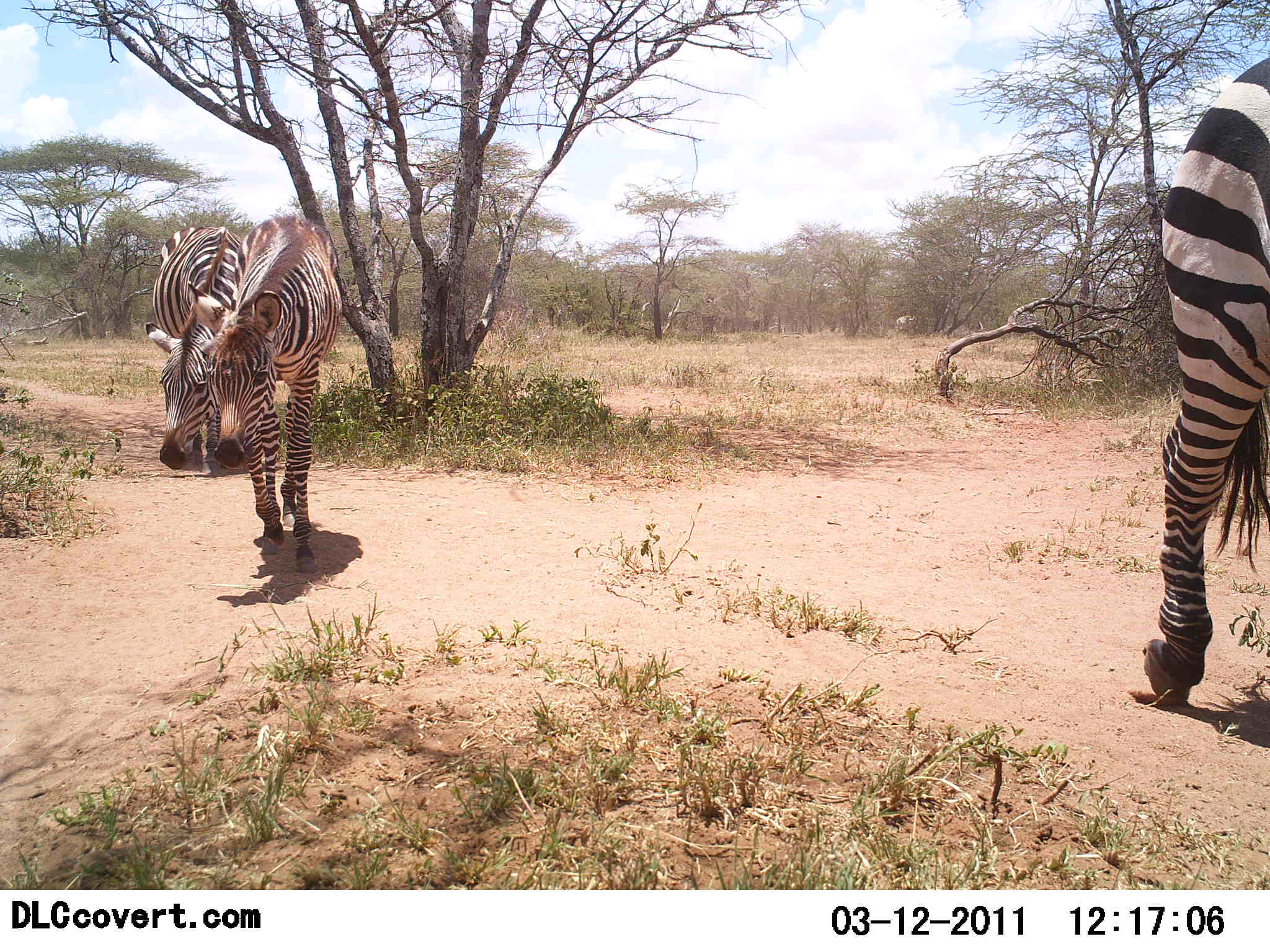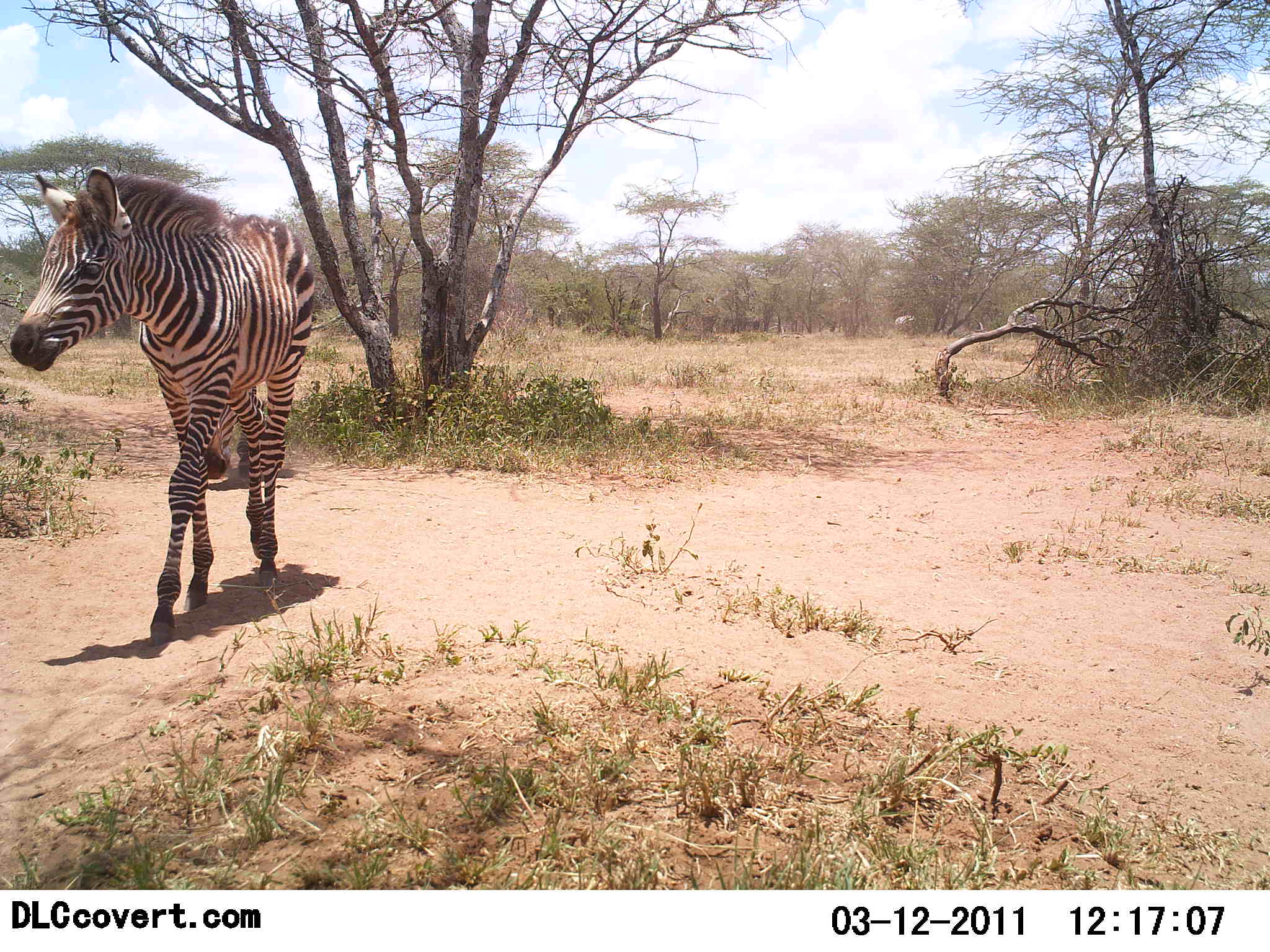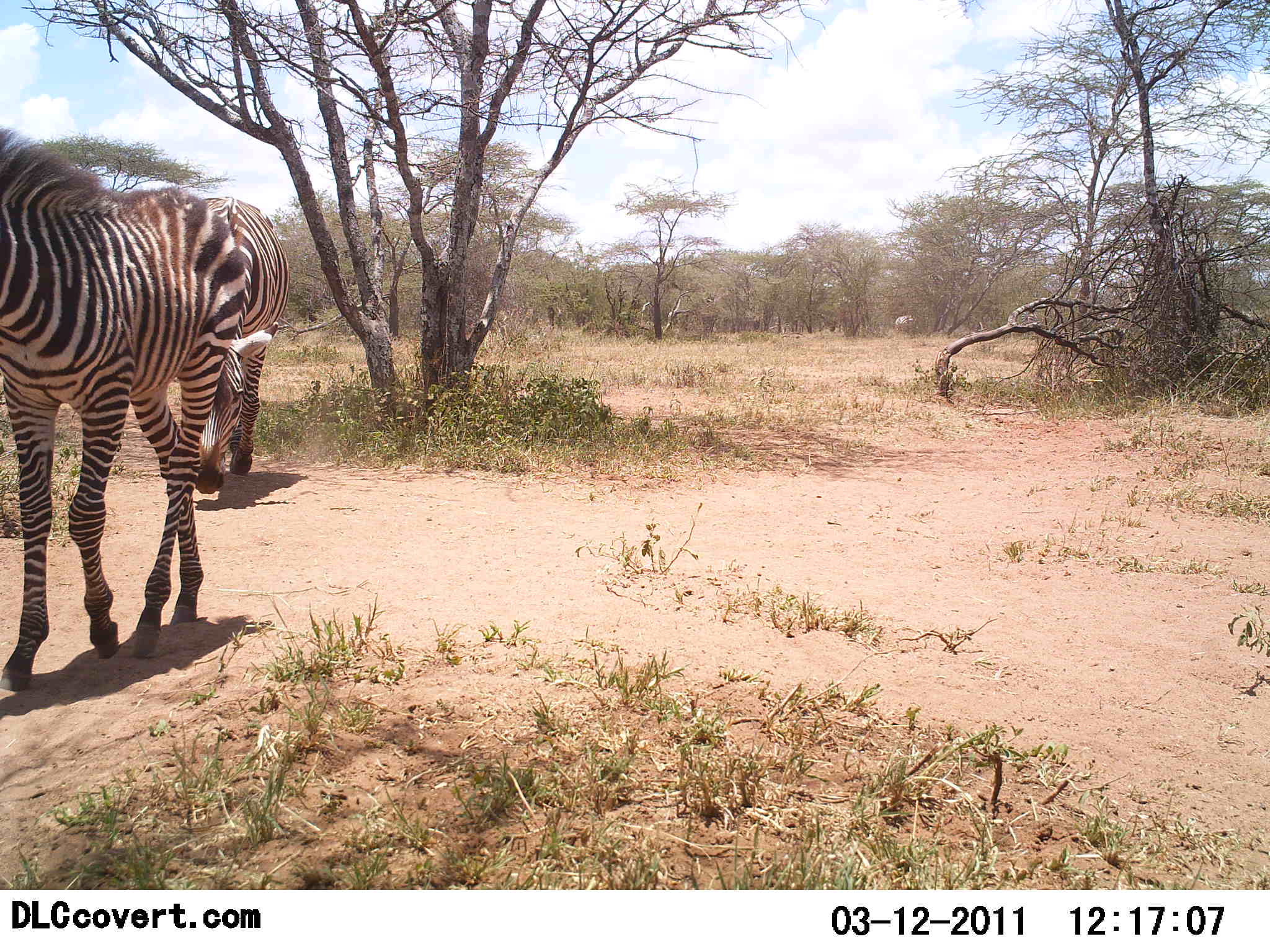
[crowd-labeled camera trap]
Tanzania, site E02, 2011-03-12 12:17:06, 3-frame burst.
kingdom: Animalia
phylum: Chordata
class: Mammalia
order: Perissodactyla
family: Equidae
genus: Equus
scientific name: Equus quagga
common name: plains zebra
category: zebra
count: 3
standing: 0%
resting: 0%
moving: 100%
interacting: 0%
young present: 18%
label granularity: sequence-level